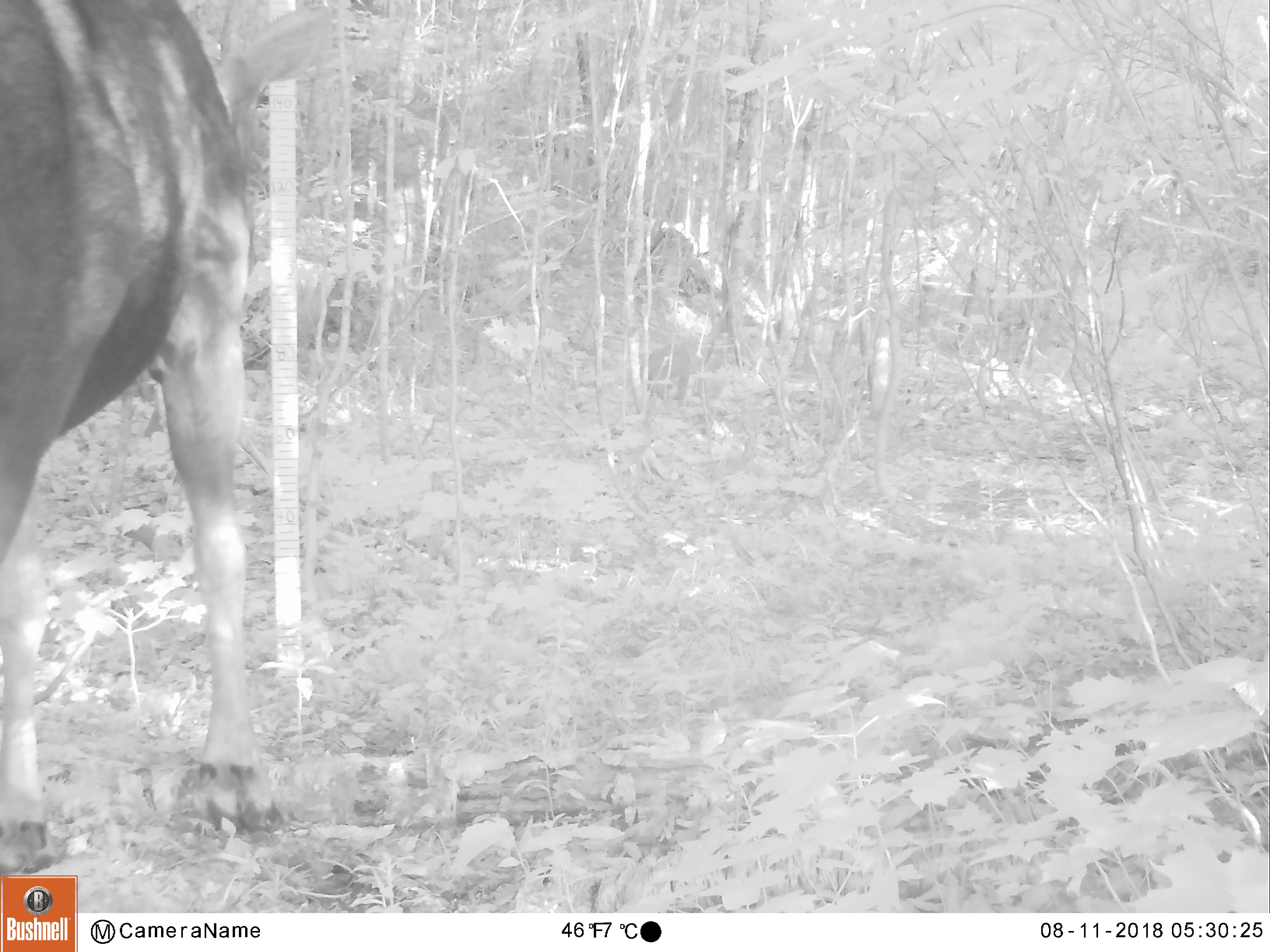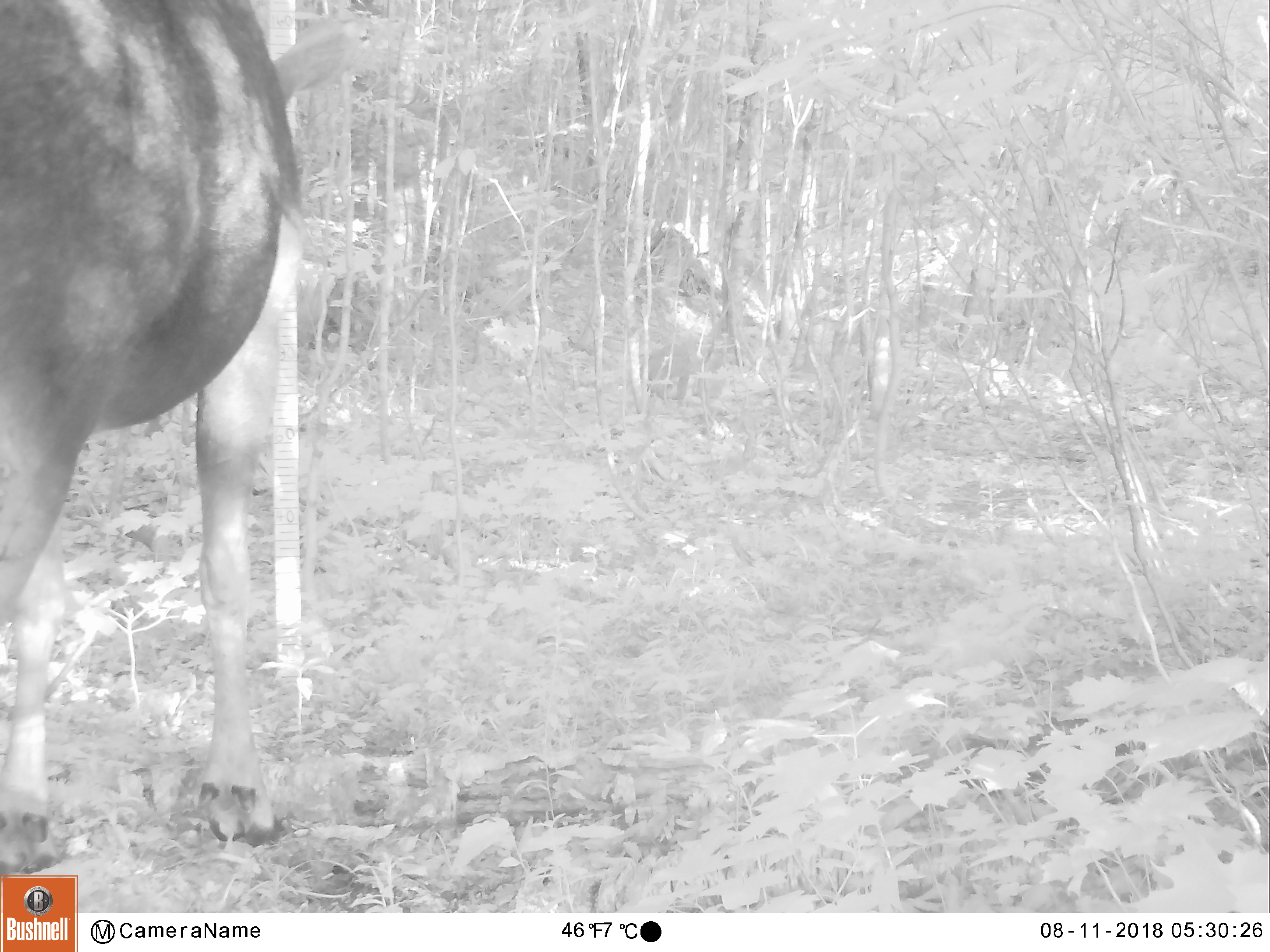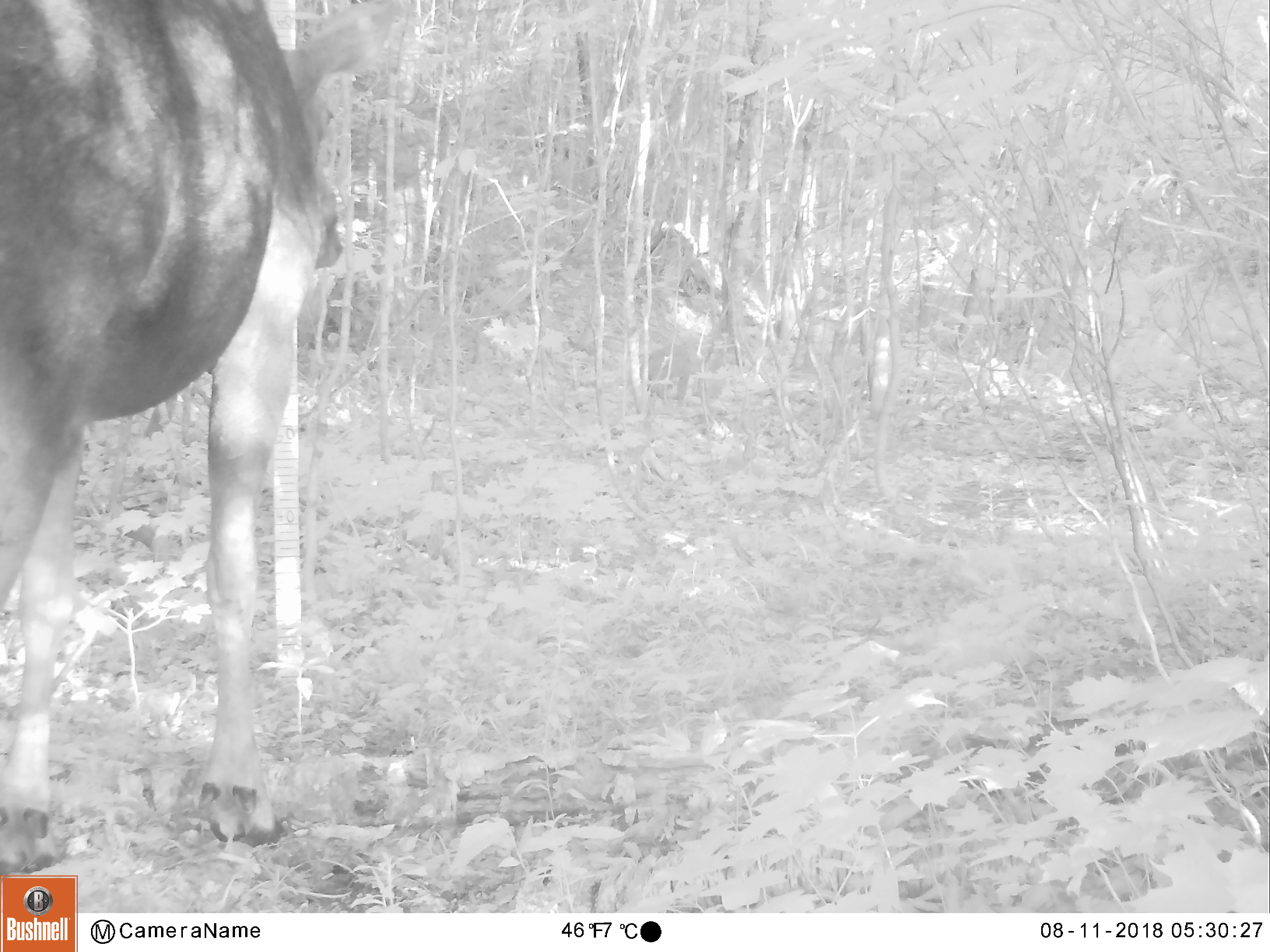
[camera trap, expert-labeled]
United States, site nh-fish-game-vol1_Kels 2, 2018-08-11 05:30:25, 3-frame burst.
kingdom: Animalia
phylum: Chordata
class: Mammalia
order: Artiodactyla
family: Cervidae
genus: Alces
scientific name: Alces alces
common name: moose